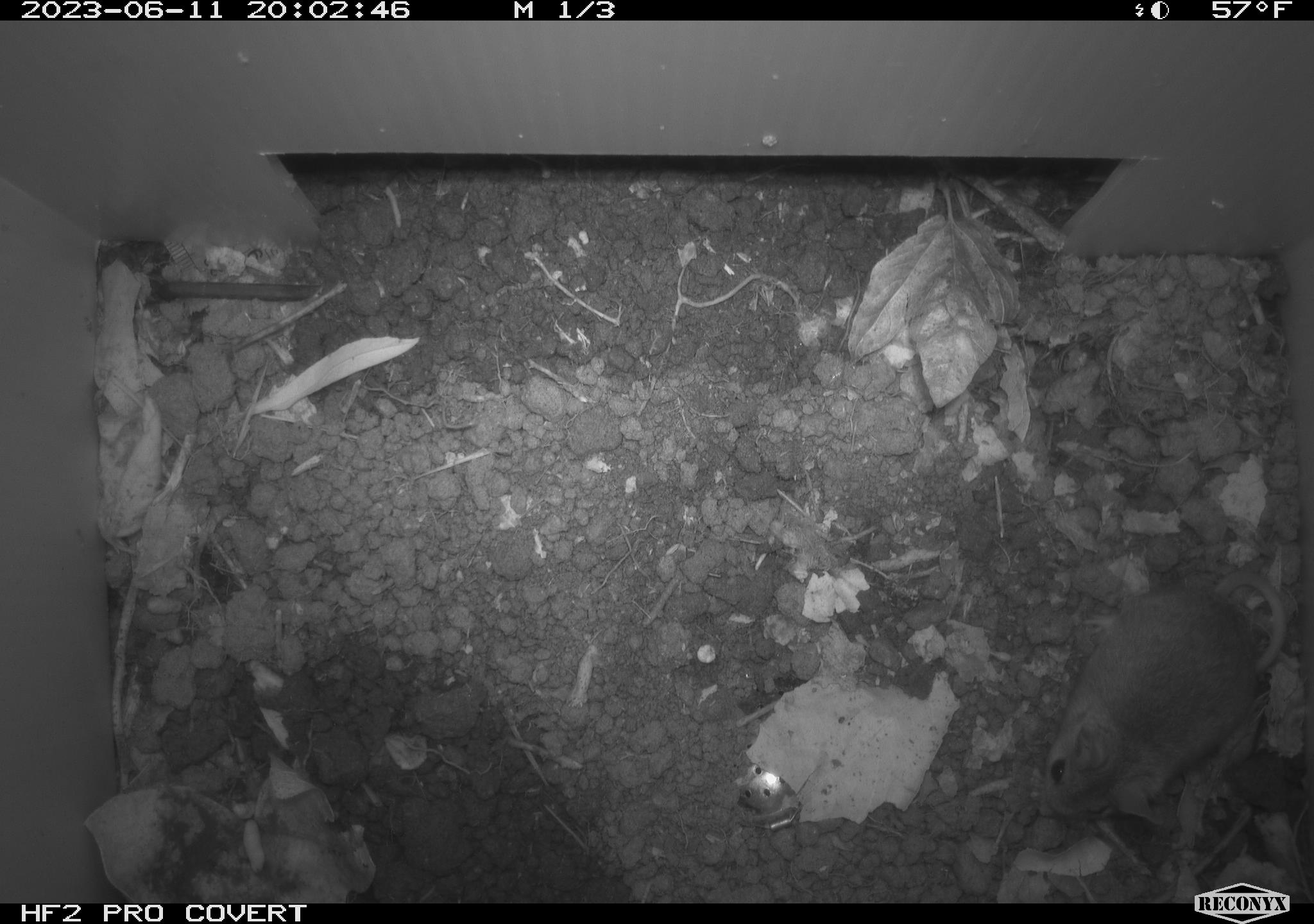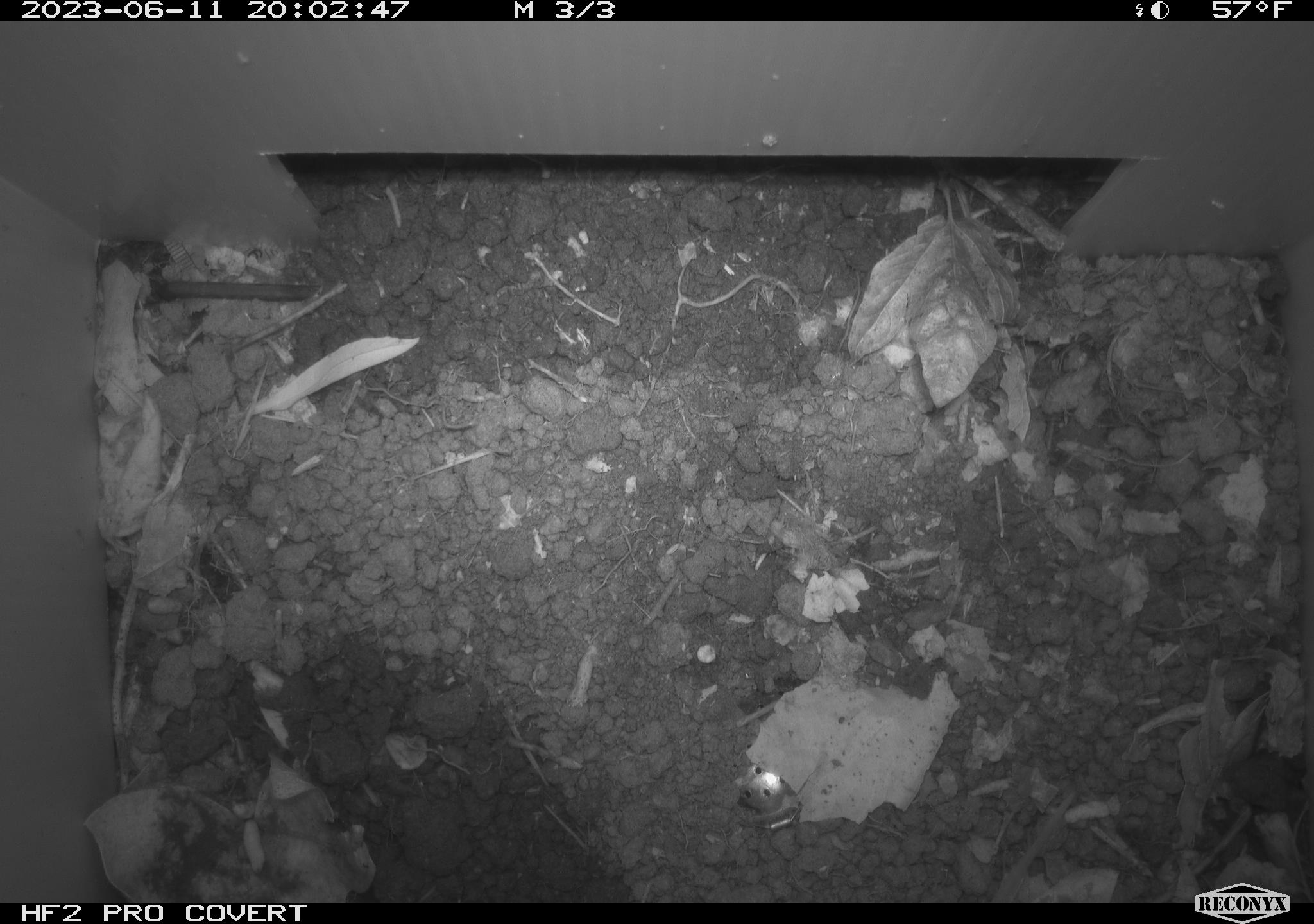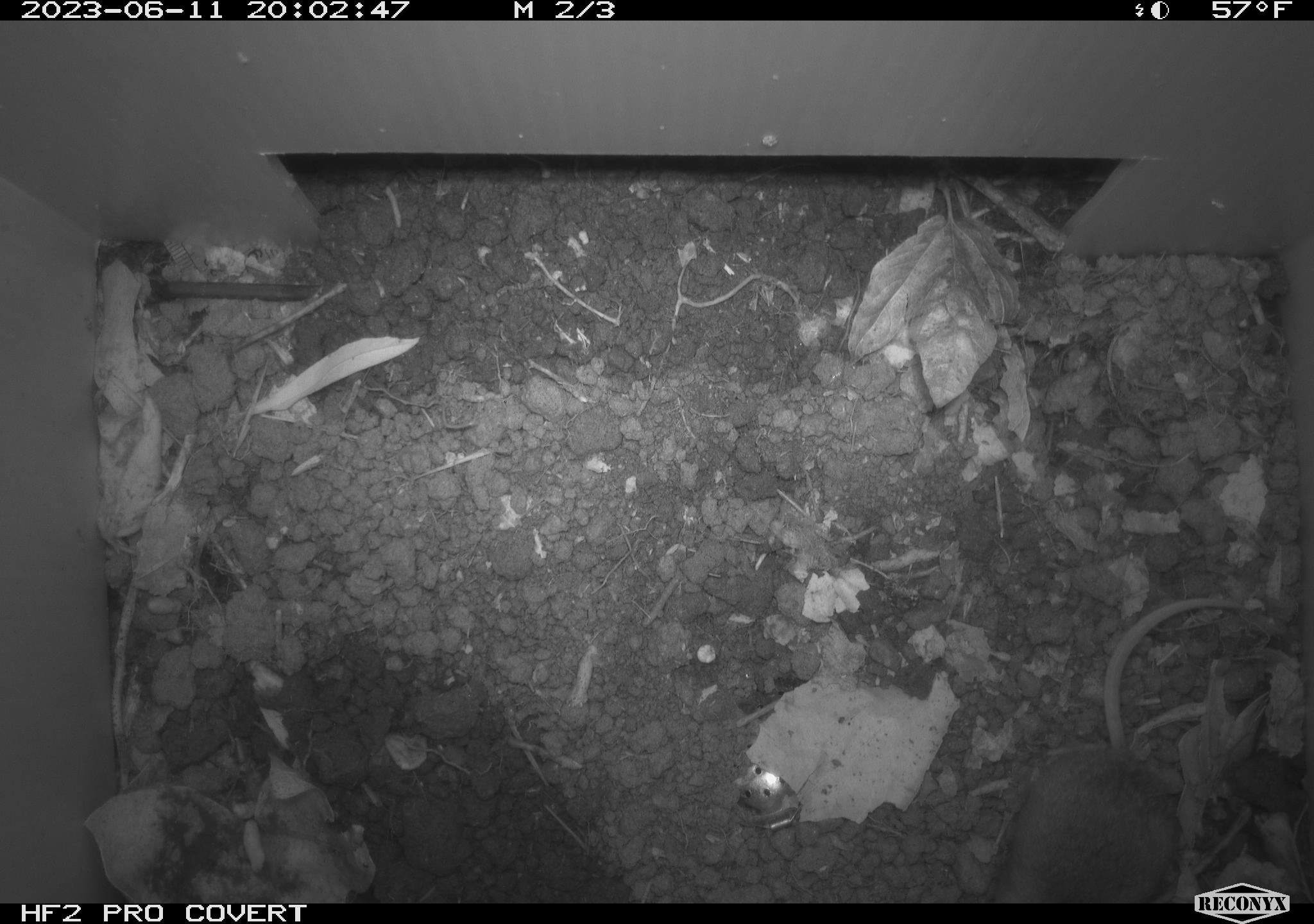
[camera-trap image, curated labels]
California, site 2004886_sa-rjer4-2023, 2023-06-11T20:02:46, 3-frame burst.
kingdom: Animalia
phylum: Chordata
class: Mammalia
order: Rodentia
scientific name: Rodentia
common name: mouse species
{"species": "mouse species (Rodentia)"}